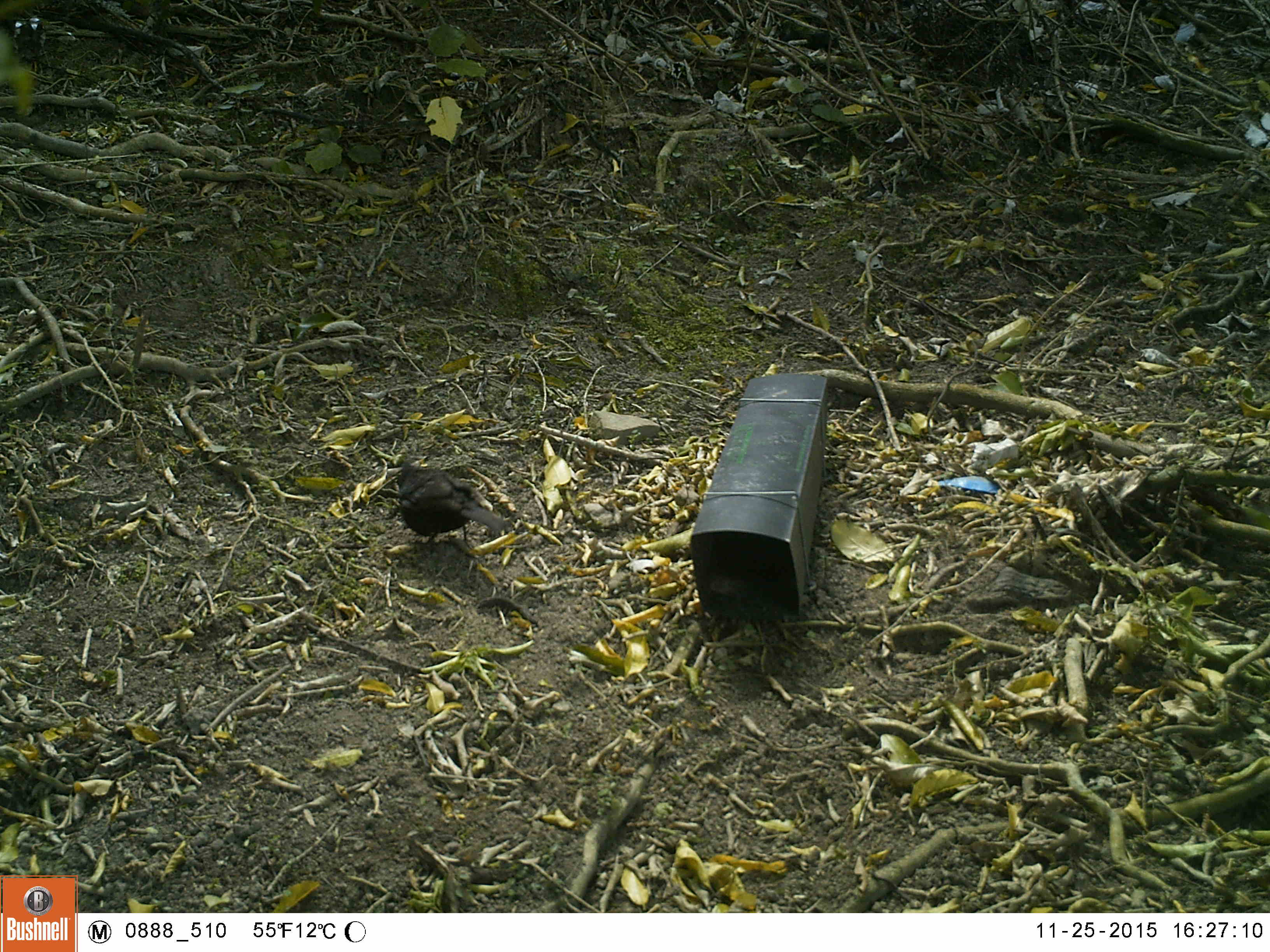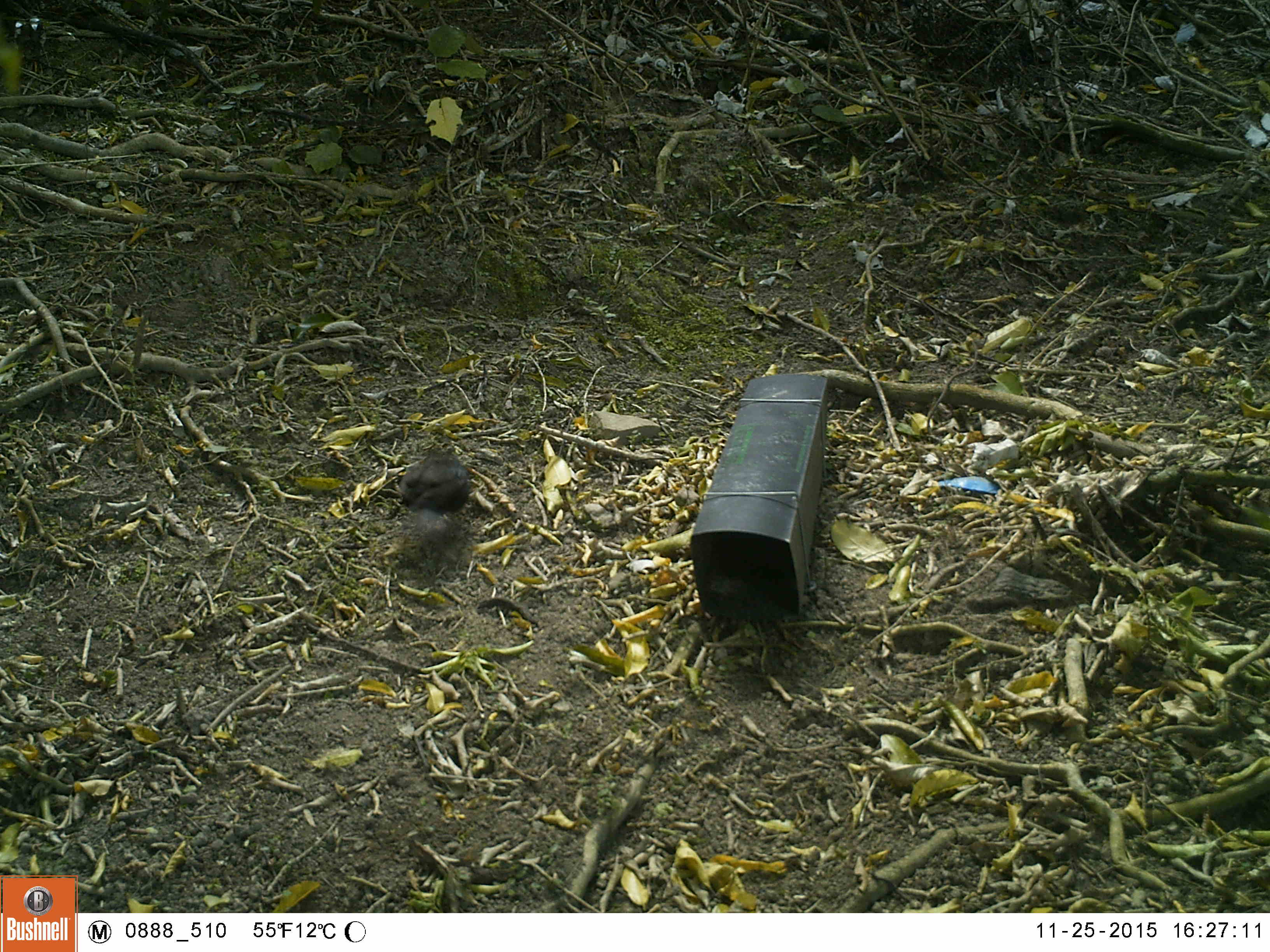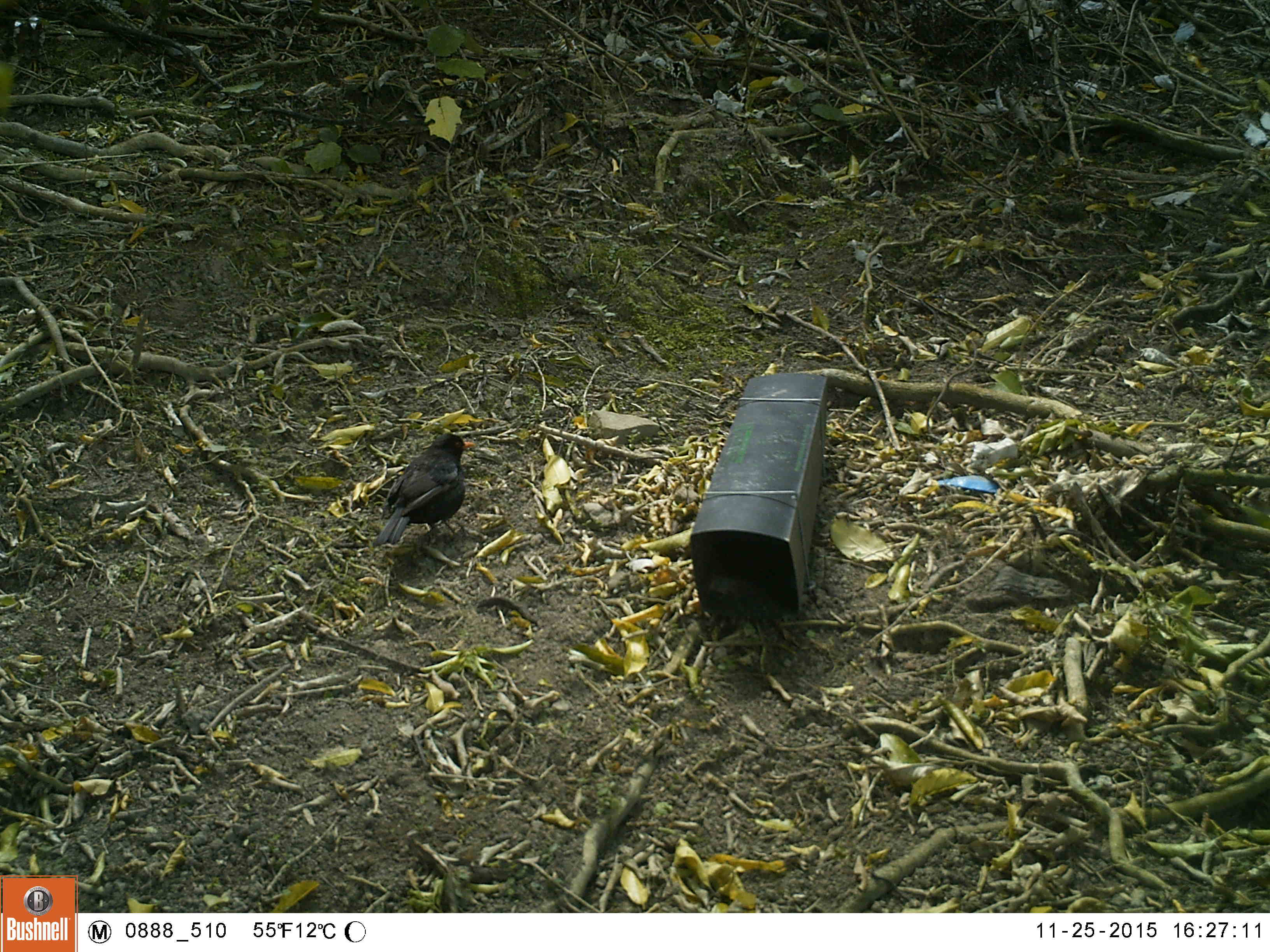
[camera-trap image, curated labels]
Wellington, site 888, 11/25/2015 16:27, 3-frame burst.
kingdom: Animalia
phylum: Chordata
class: Aves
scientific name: Aves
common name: bird